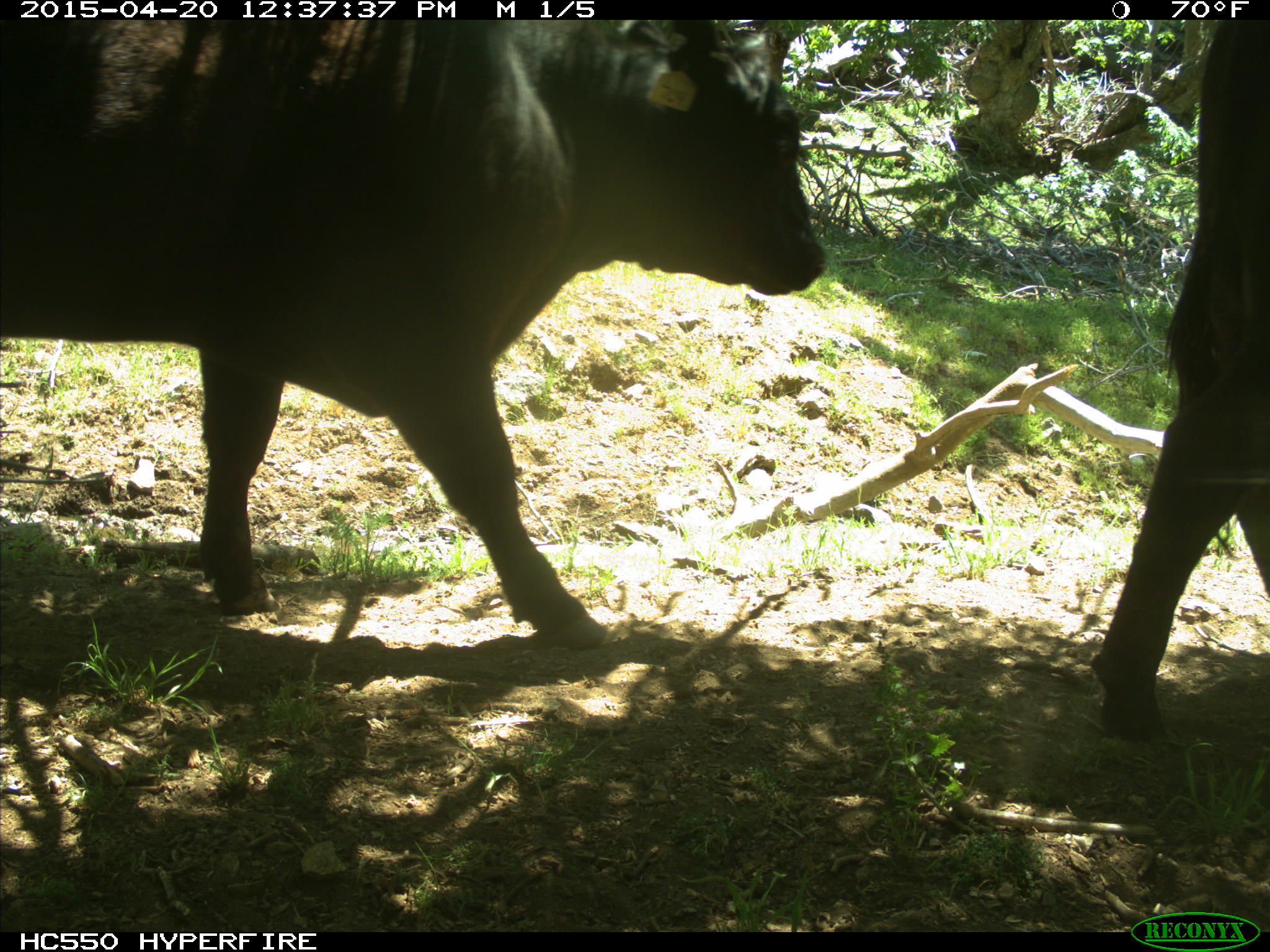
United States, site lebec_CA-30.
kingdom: Animalia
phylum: Chordata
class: Mammalia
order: Artiodactyla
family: Bovidae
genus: Bos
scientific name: Bos taurus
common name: domestic cow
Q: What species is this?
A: Bos taurus (domestic cow).